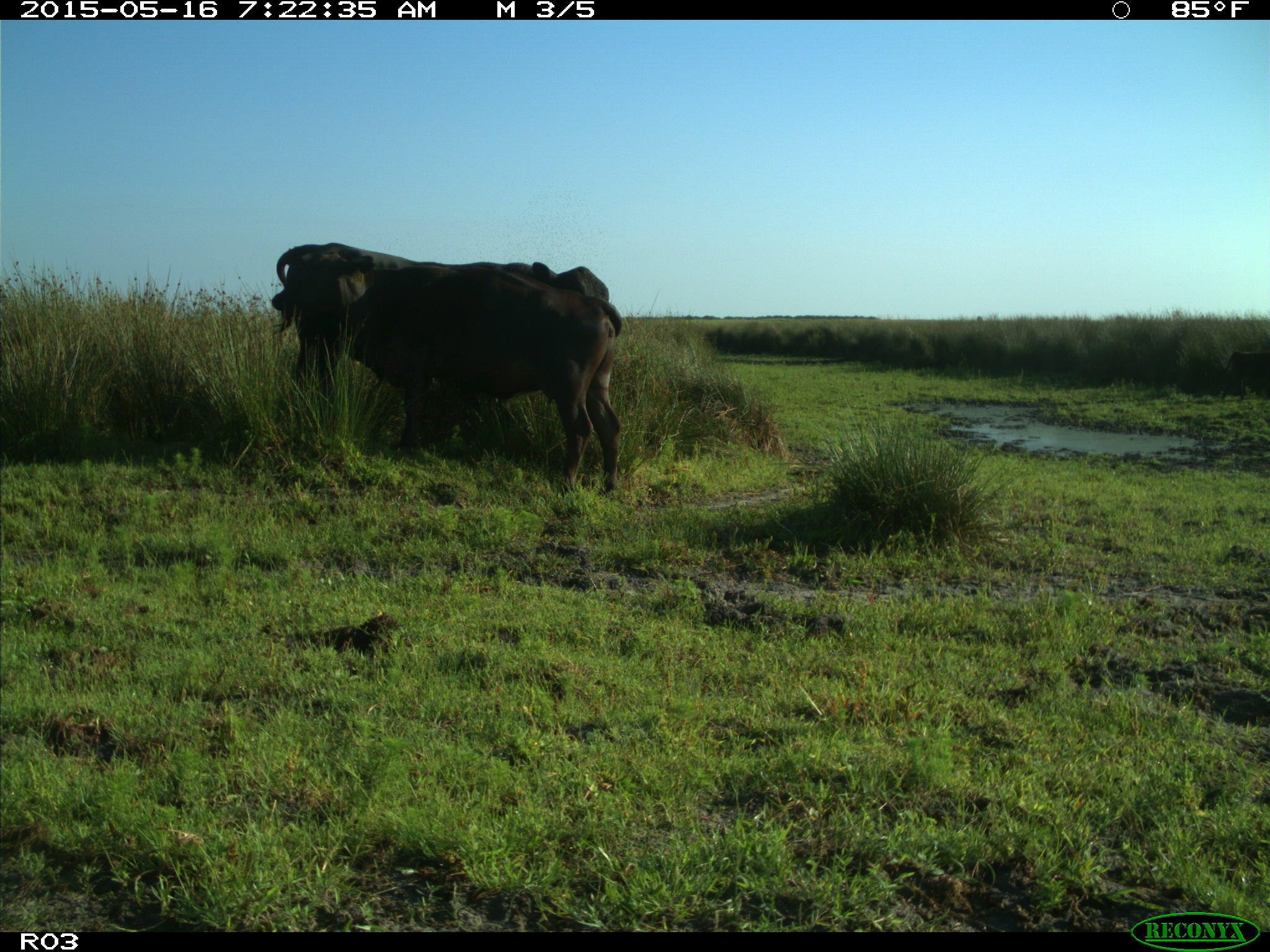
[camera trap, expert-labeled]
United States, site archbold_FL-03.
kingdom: Animalia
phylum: Chordata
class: Mammalia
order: Artiodactyla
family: Bovidae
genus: Bos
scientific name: Bos taurus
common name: domestic cow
Bos taurus (domestic cow).